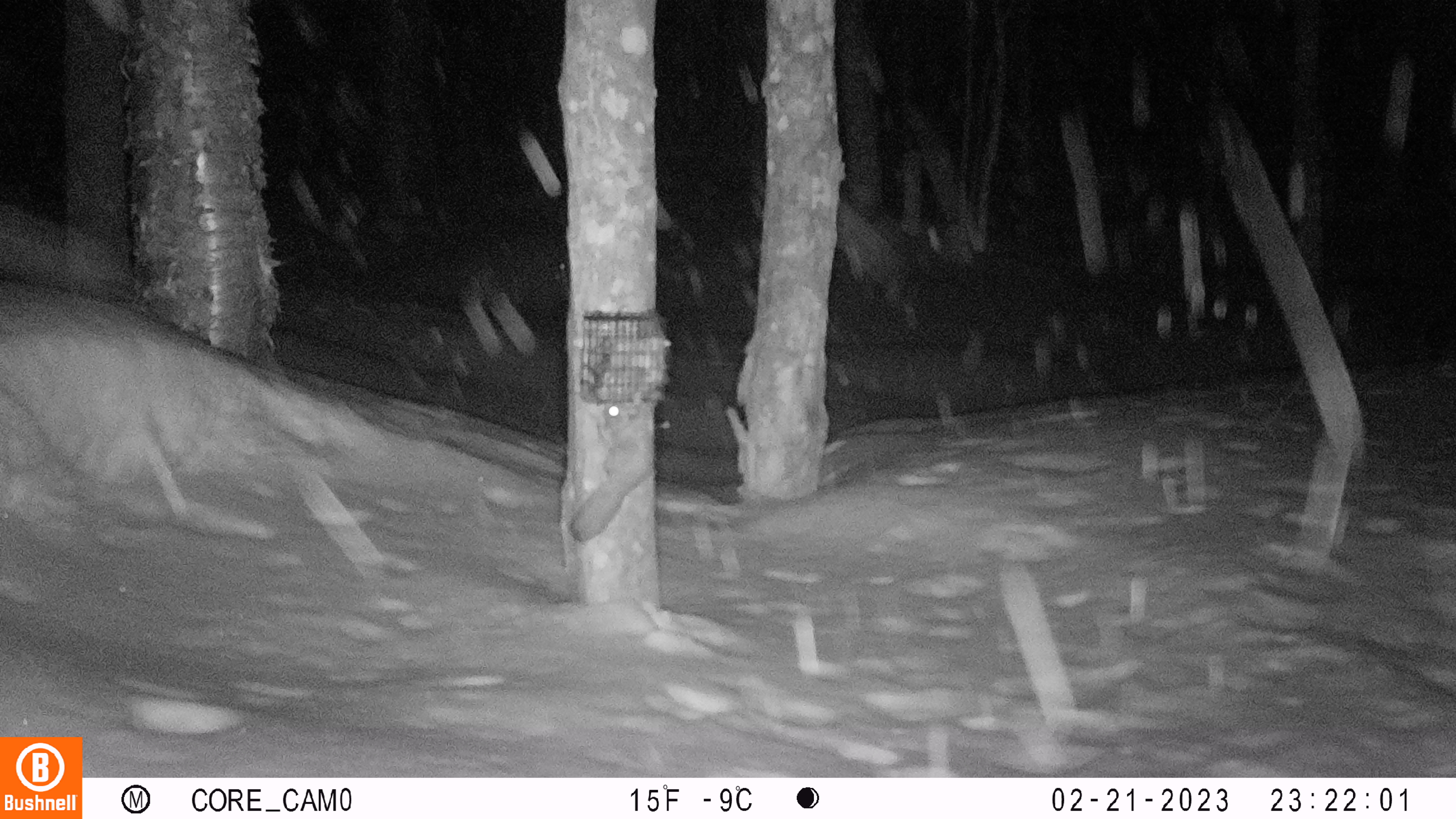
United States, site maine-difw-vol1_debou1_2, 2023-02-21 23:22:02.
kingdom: Animalia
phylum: Chordata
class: Mammalia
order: Rodentia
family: Sciuridae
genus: Glaucomys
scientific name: Glaucomys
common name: flying squirrel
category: flying squirrel sp.